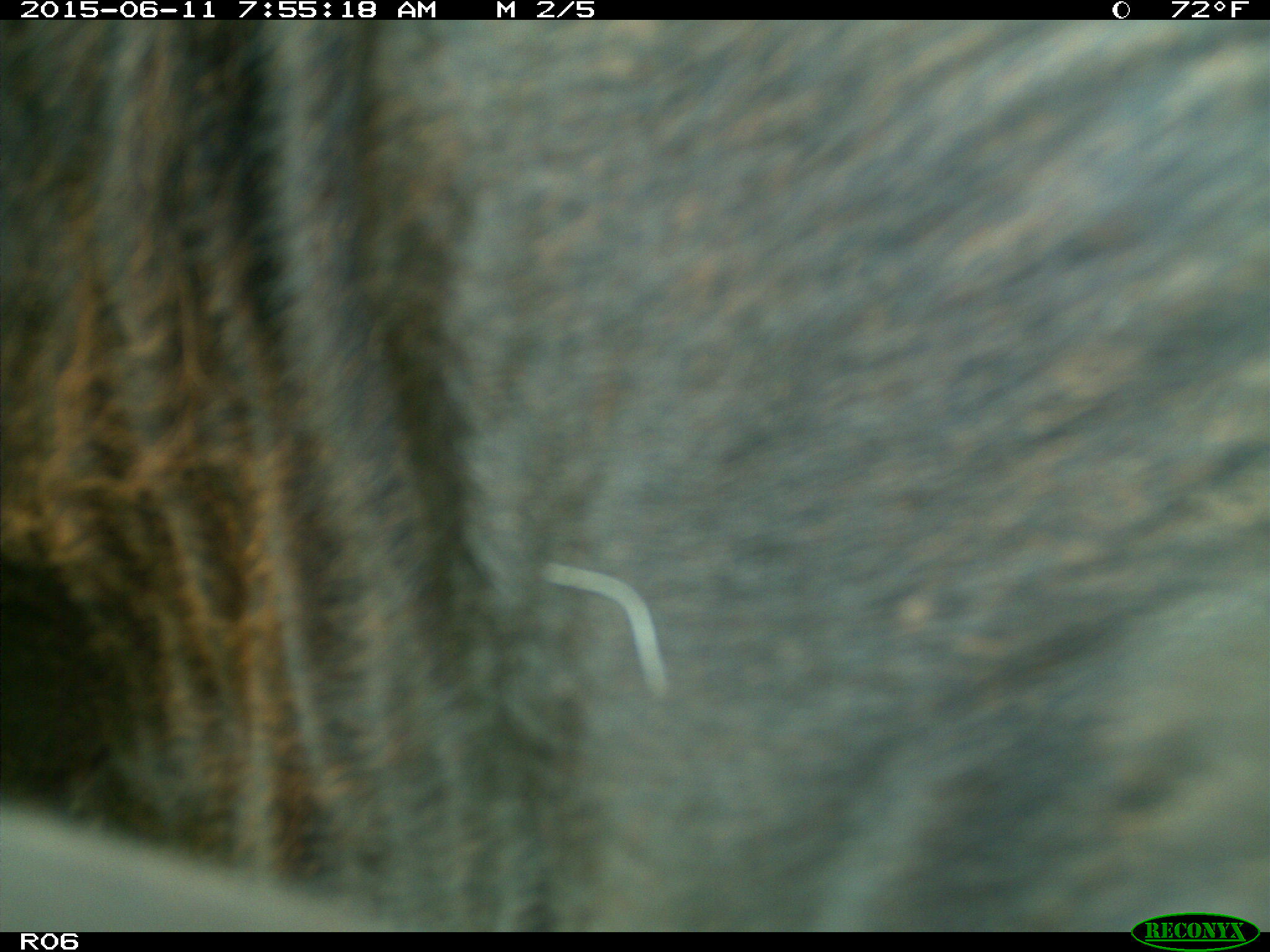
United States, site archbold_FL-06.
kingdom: Animalia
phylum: Chordata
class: Mammalia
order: Artiodactyla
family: Bovidae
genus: Bos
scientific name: Bos taurus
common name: domestic cow